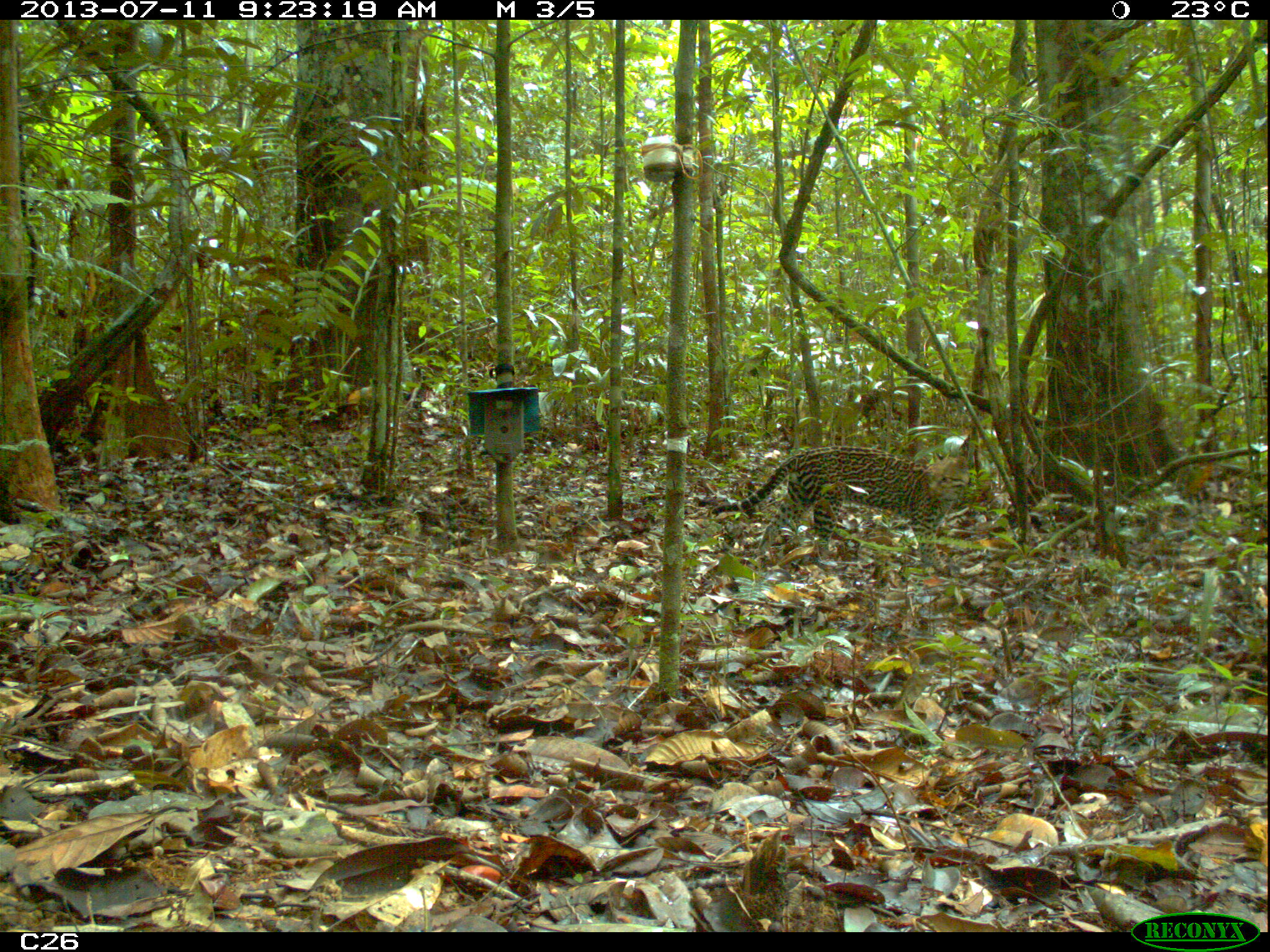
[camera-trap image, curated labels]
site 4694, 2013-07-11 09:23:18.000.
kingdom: Animalia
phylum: Chordata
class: Mammalia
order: Carnivora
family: Felidae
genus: Leopardus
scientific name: Leopardus pardalis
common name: ocelot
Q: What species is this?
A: Leopardus pardalis (ocelot).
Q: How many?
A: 1.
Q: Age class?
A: Adult.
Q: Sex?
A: Male.